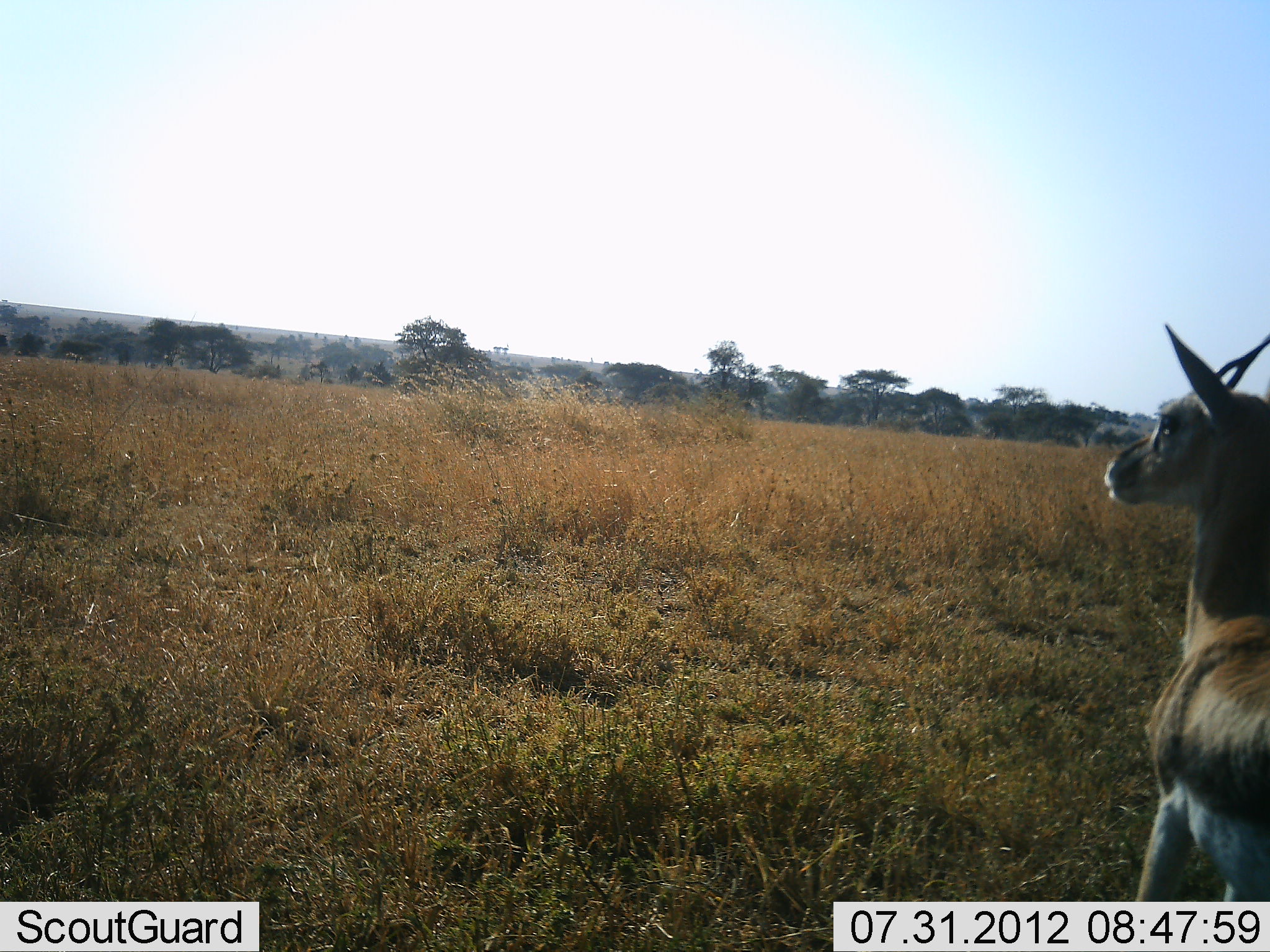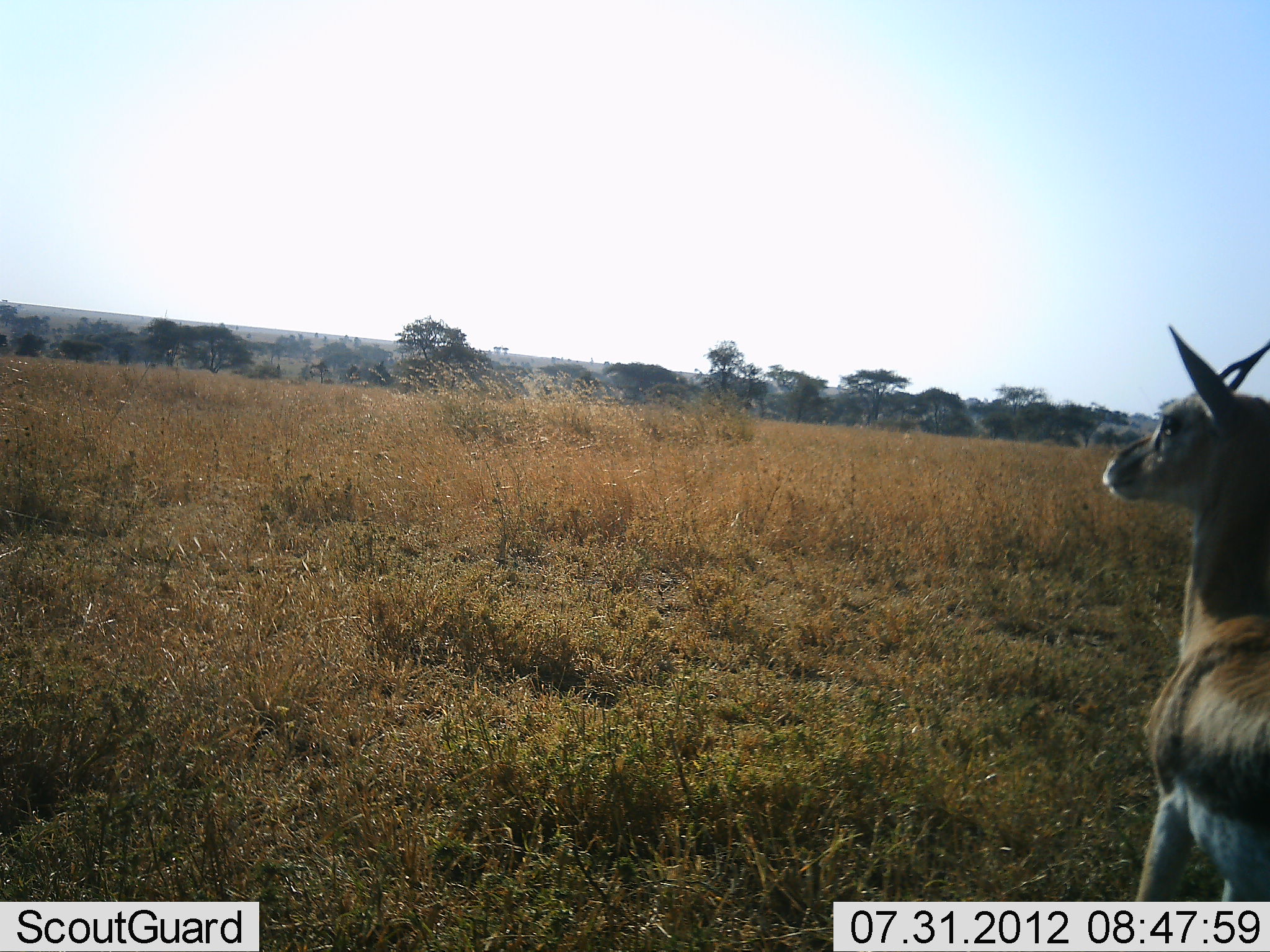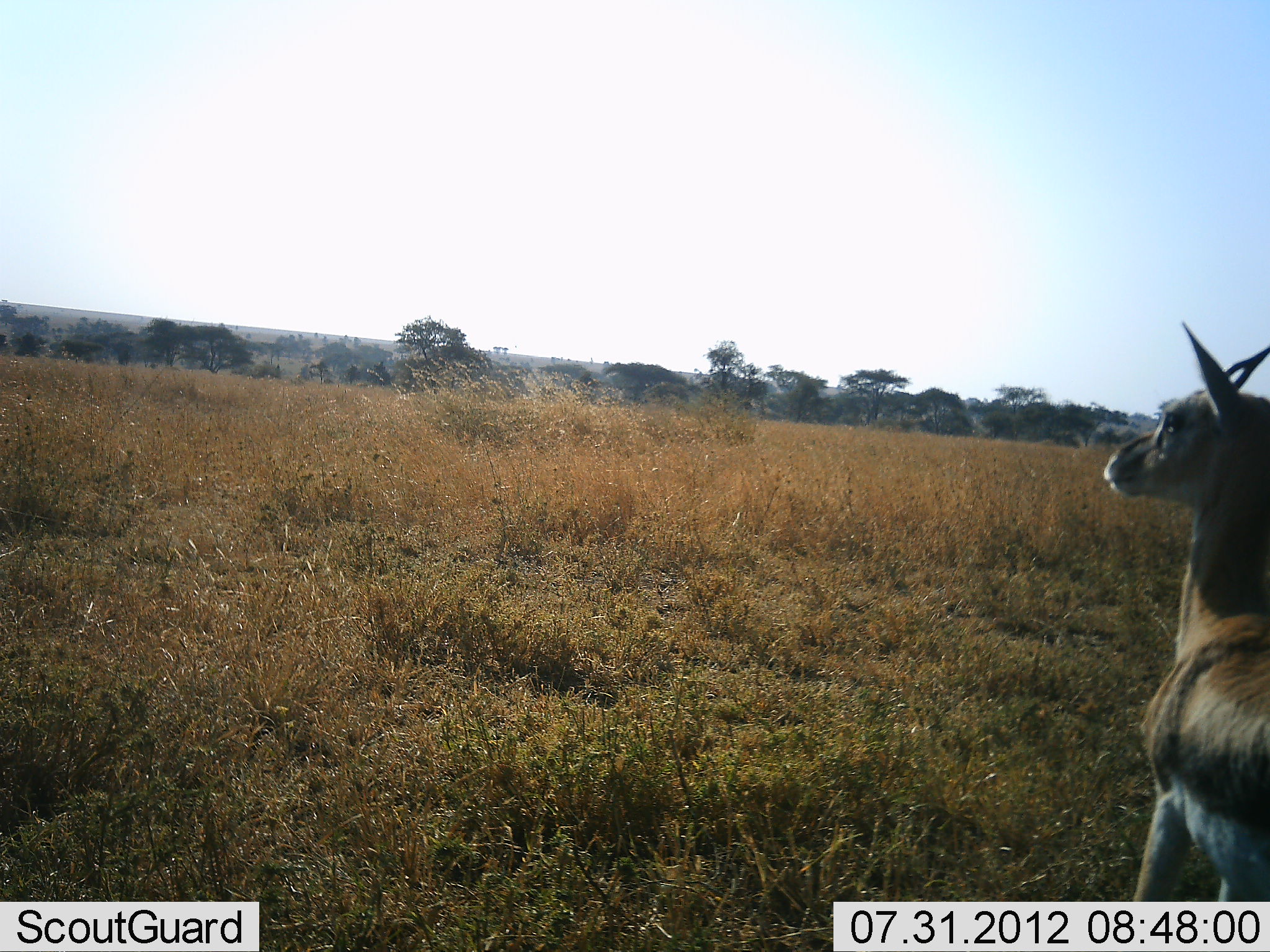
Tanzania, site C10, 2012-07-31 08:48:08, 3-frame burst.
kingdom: Animalia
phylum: Chordata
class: Mammalia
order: Artiodactyla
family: Bovidae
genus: Eudorcas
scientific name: Eudorcas thomsonii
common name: thomson's gazelle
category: gazellethomsons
Gazellethomsons (thomson's gazelle) (Eudorcas thomsonii), count 1. Behavior (volunteer vote fractions): standing 100%, resting 0%, moving 0%, interacting 0%. Young present (vote fraction): 0%. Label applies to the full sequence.